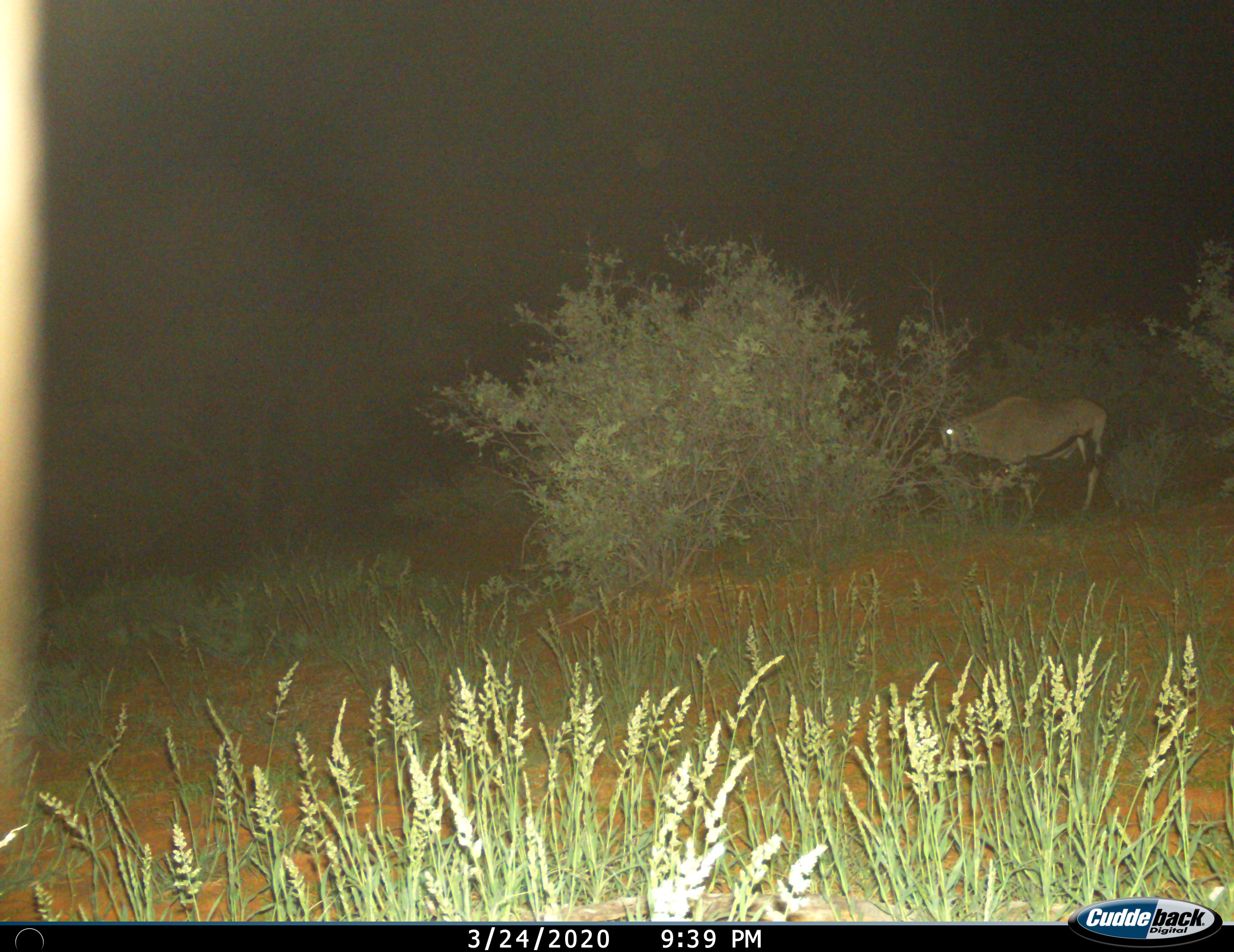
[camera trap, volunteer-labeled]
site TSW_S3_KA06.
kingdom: Animalia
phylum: Chordata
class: Mammalia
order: Artiodactyla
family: Bovidae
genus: Oryx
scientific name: Oryx gazella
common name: gemsbok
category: oryx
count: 1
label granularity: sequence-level